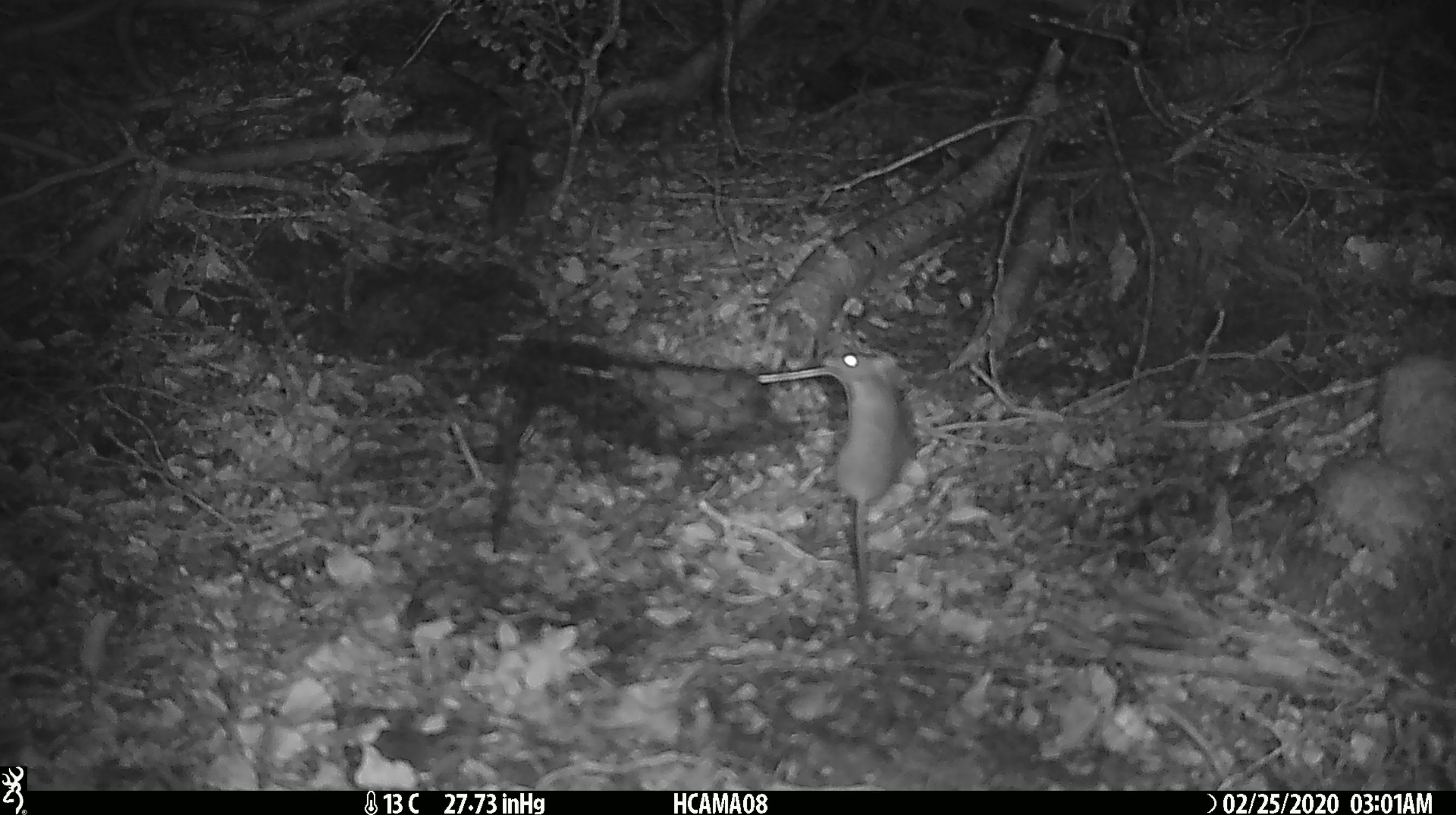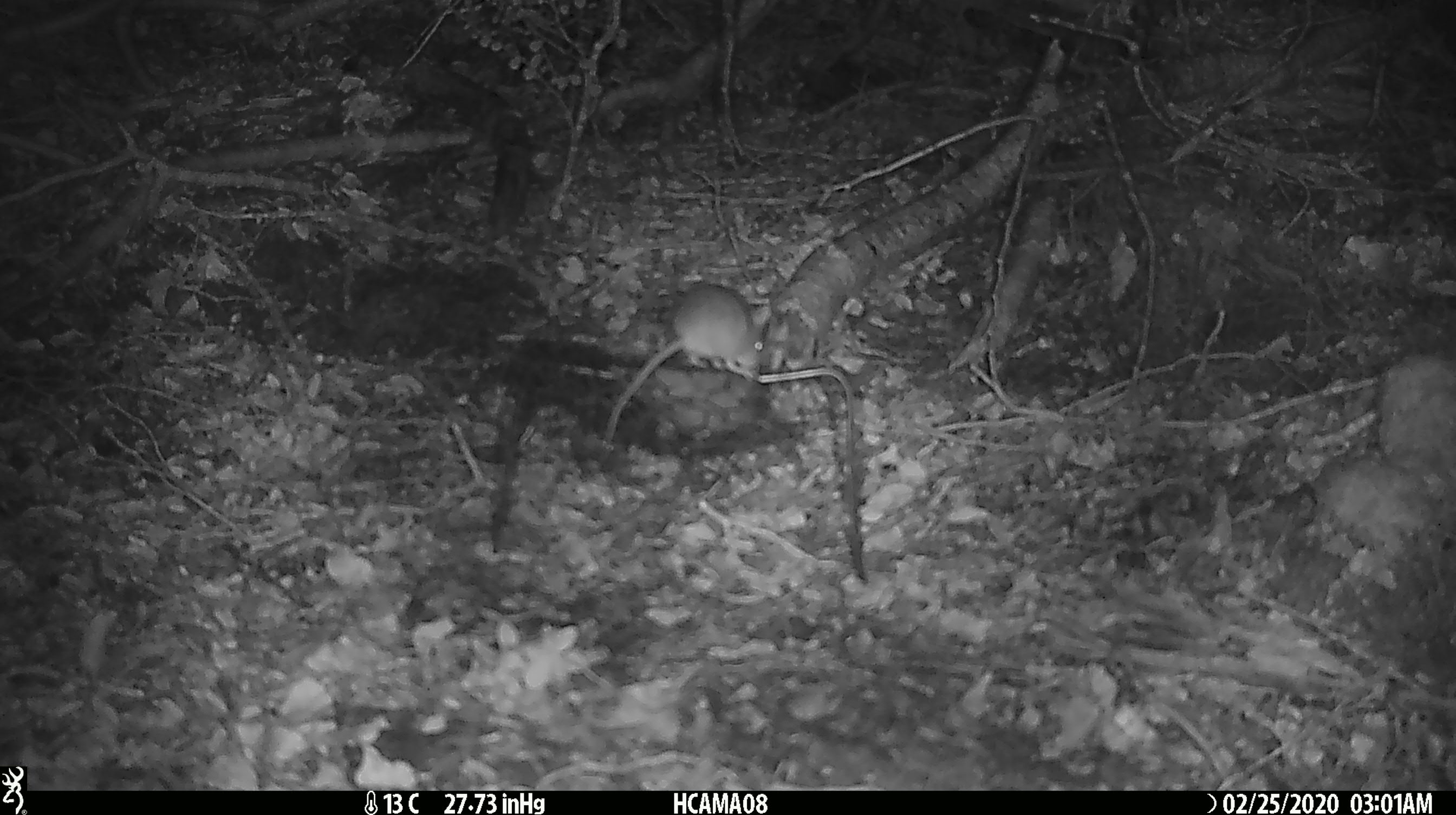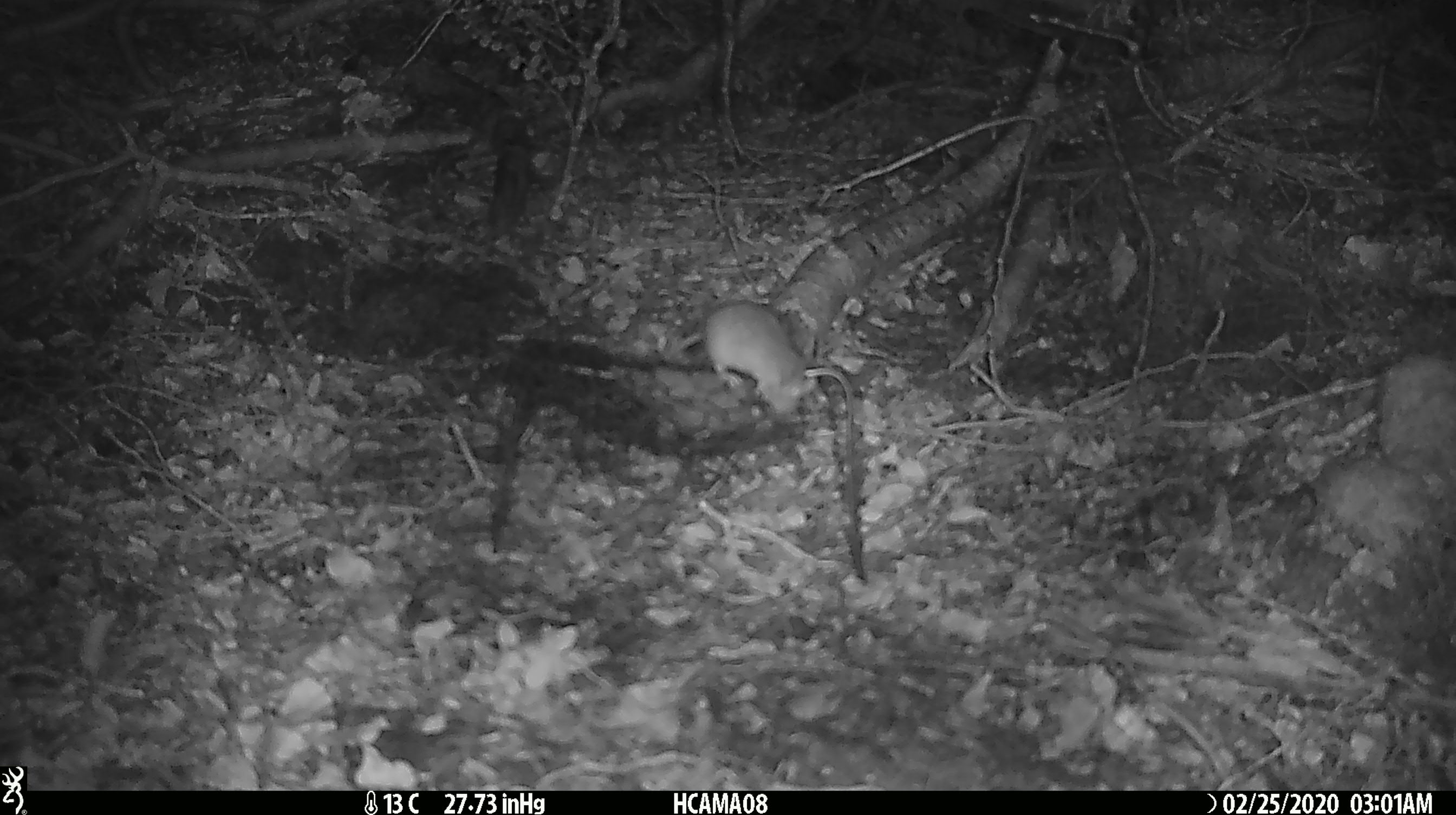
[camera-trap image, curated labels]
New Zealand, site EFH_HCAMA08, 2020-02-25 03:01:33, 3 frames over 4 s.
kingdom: Animalia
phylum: Chordata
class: Mammalia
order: Rodentia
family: Muridae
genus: Mus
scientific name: Mus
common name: mouse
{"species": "mouse (Mus)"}